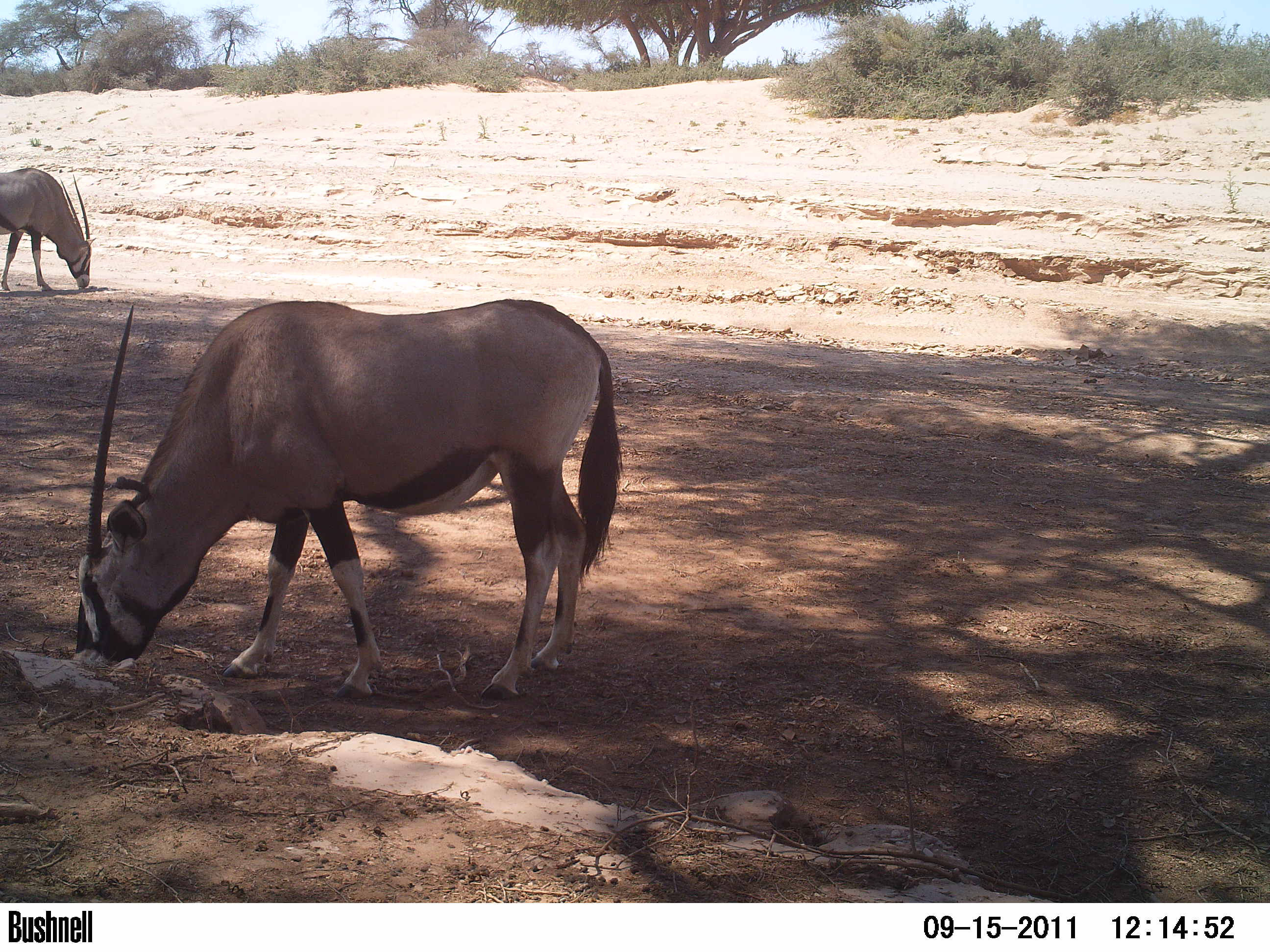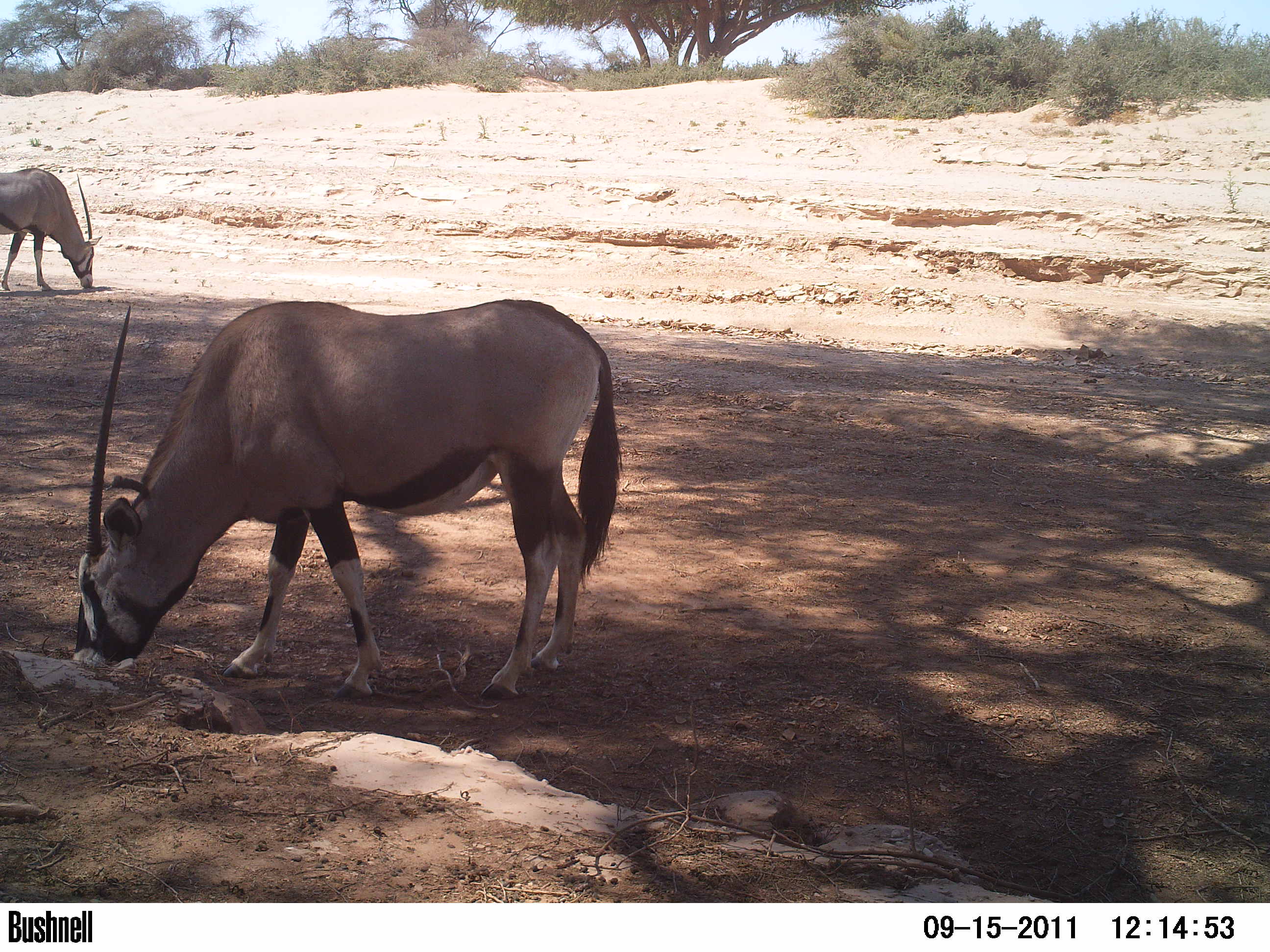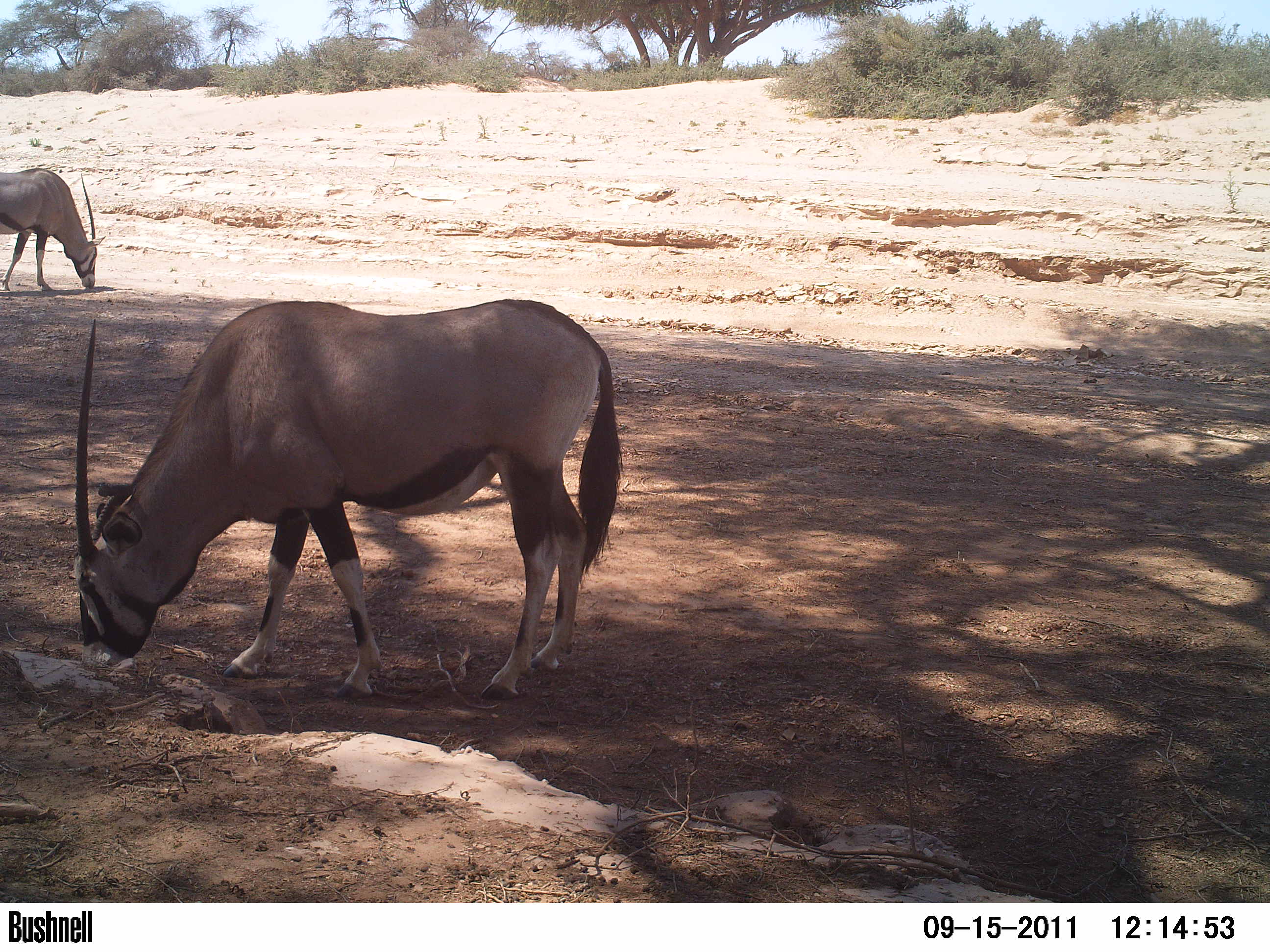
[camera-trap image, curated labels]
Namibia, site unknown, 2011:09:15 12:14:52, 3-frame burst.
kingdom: Animalia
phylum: Chordata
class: Mammalia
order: Artiodactyla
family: Bovidae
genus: Oryx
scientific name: Oryx gazella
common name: gemsbok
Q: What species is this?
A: Oryx gazella (gemsbok).